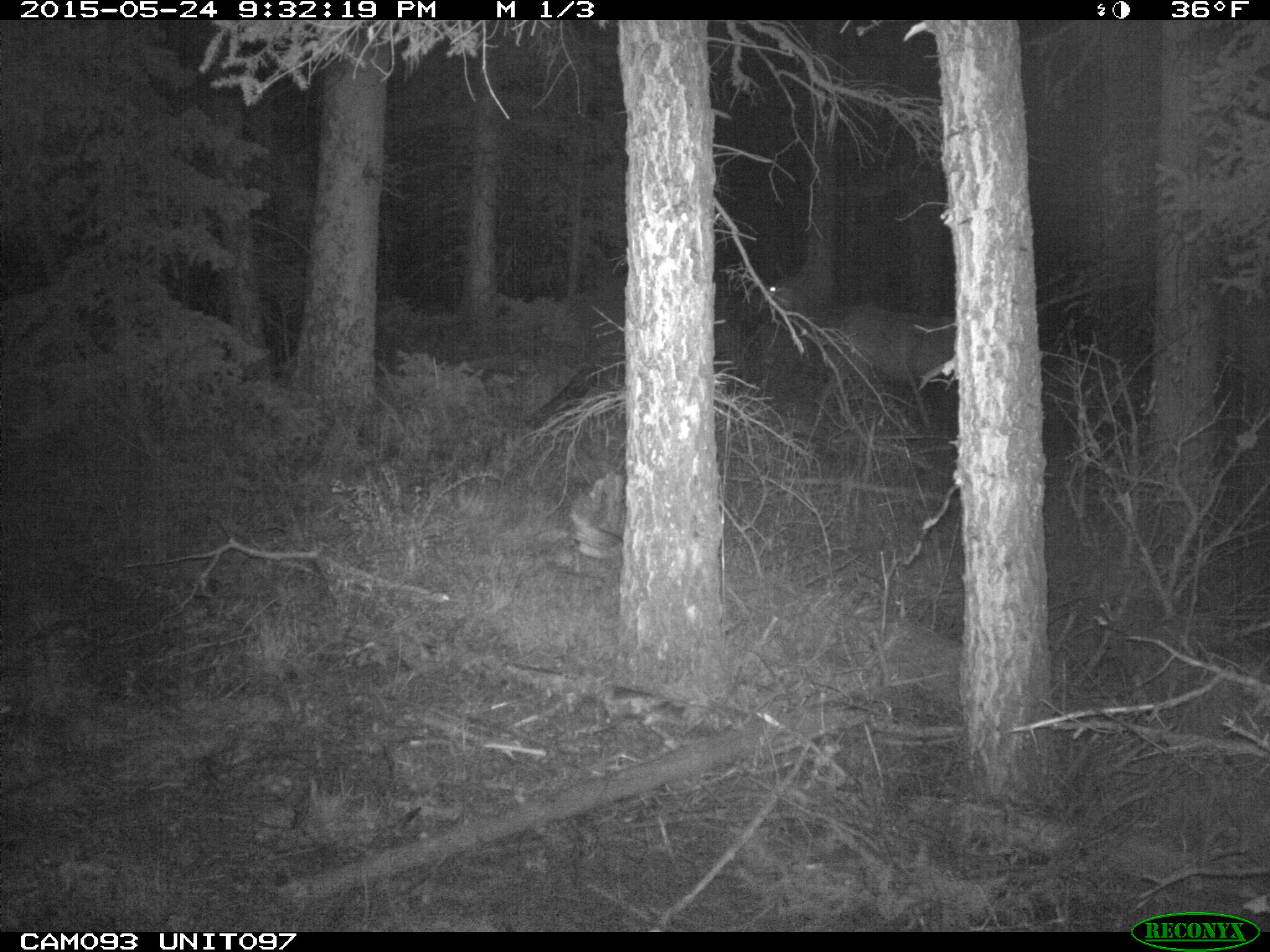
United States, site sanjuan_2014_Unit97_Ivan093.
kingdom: Animalia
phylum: Chordata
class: Mammalia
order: Artiodactyla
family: Cervidae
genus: Cervus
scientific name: Cervus elaphus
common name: red deer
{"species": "Cervus elaphus (red deer)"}